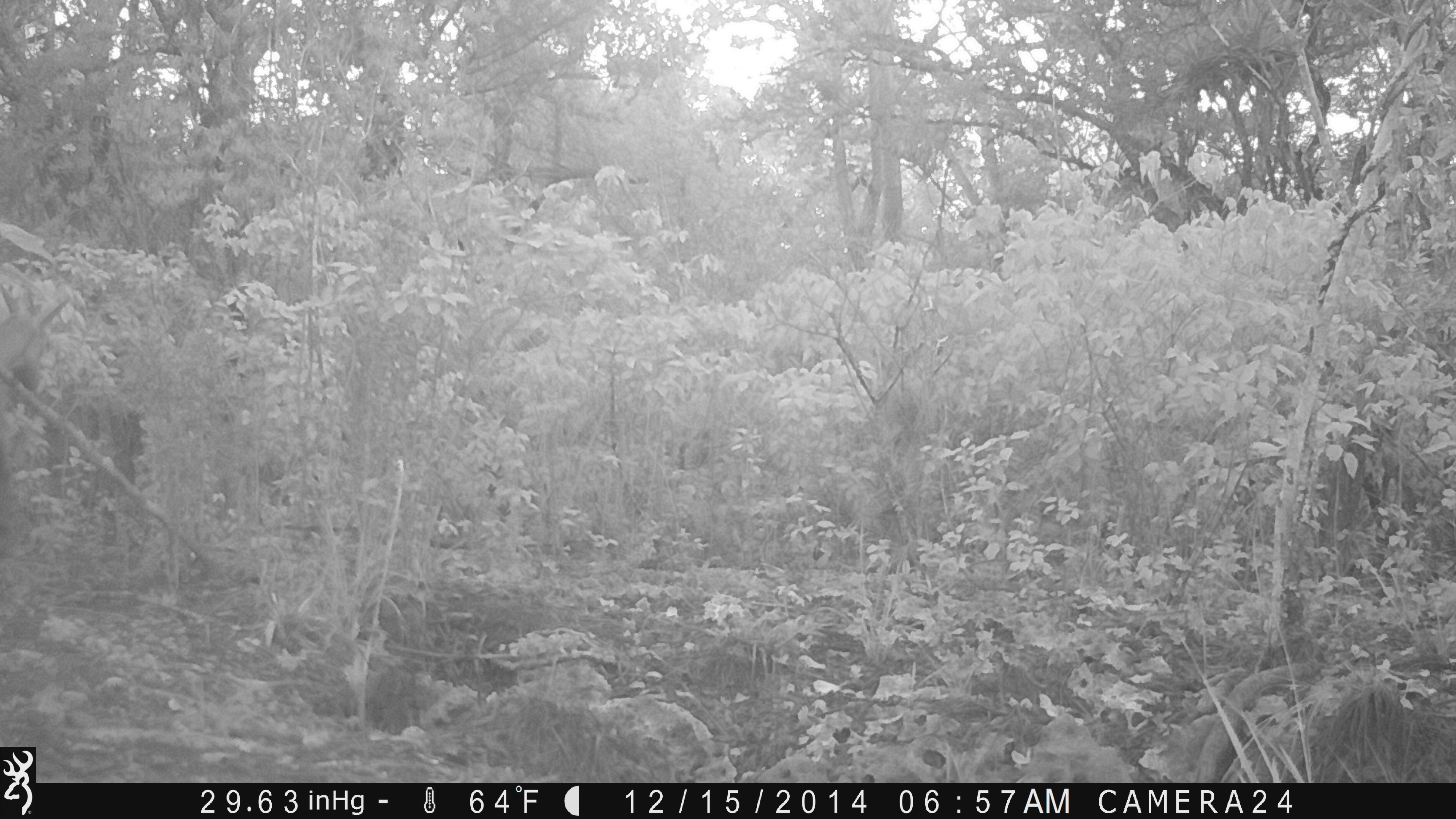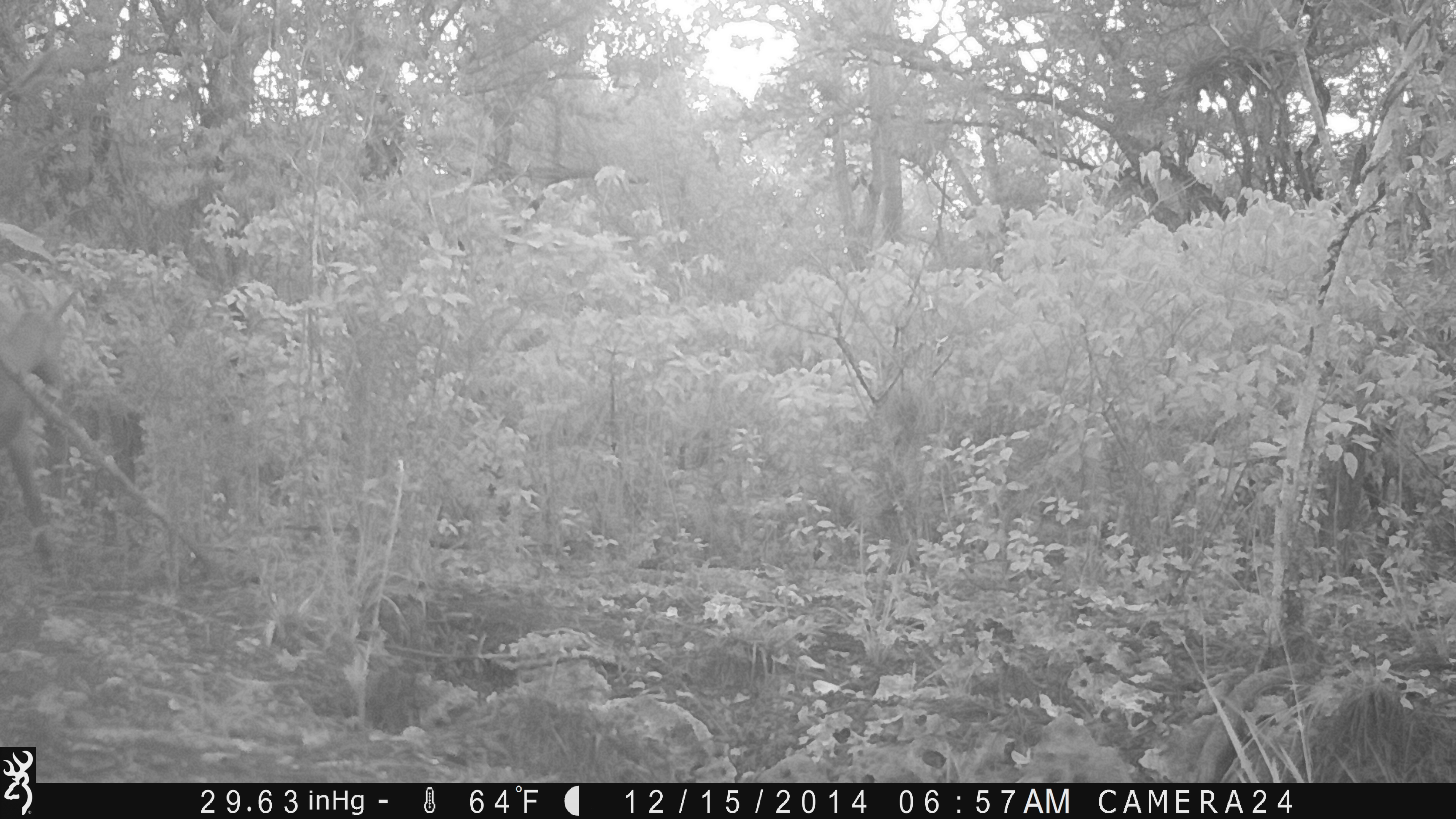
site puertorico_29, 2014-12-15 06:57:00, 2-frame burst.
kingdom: Animalia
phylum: Chordata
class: Mammalia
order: Artiodactyla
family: Bovidae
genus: Capra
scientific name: Capra hircus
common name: goat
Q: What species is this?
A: Goat (Capra hircus).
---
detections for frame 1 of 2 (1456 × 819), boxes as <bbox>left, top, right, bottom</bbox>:
goat: <bbox>0, 273, 150, 583</bbox>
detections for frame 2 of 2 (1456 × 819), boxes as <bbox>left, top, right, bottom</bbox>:
goat: <bbox>0, 276, 79, 565</bbox>